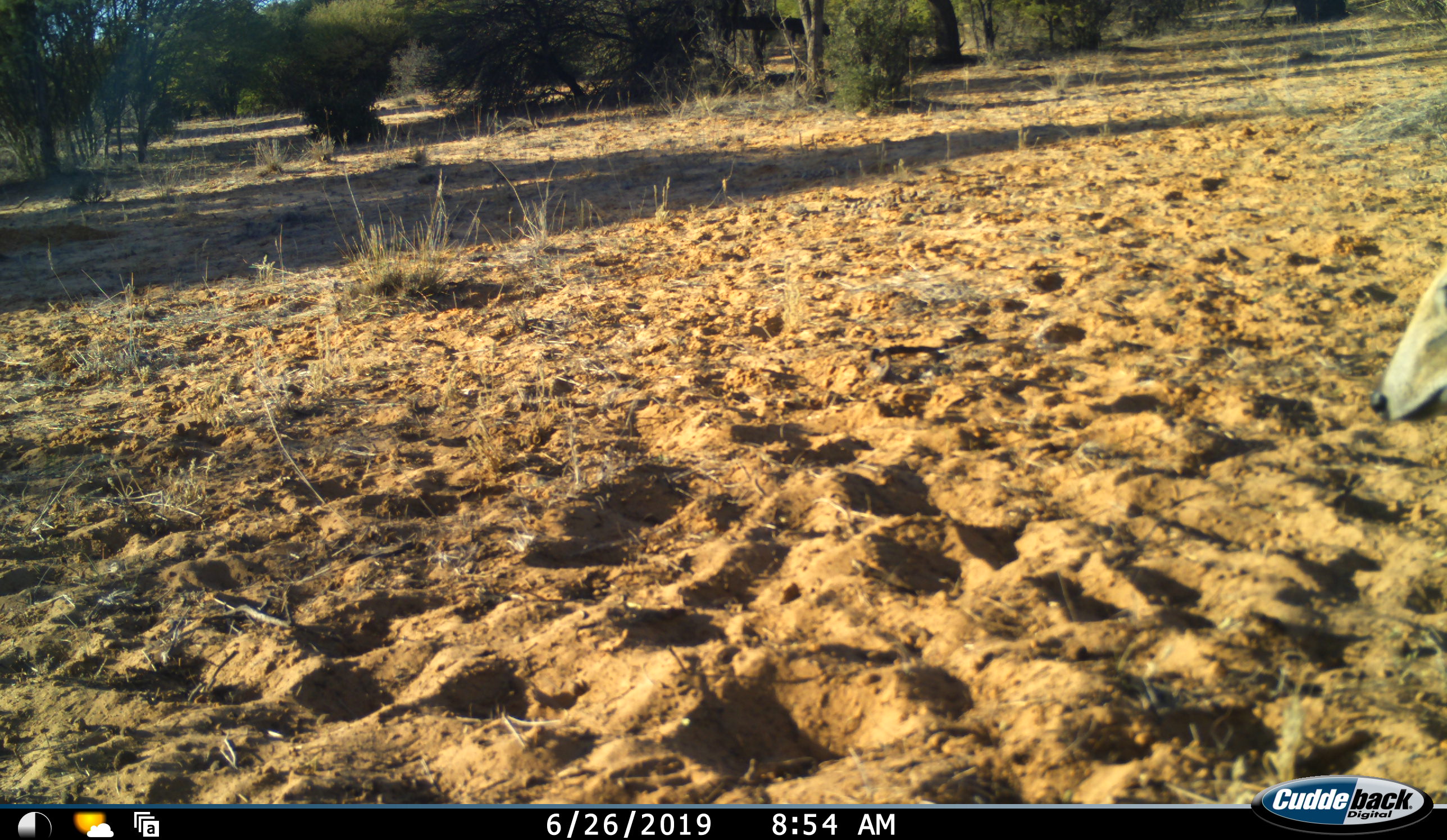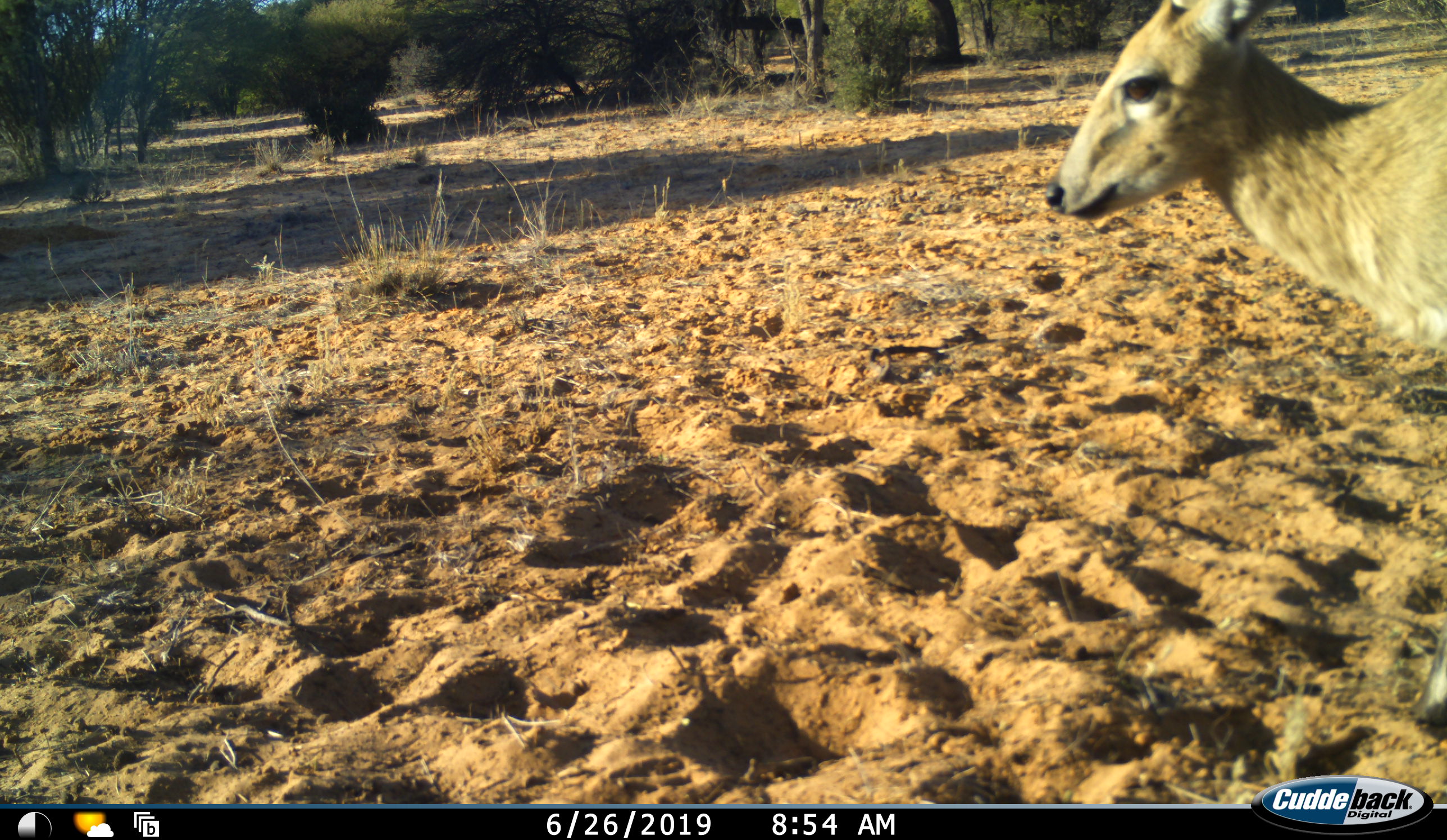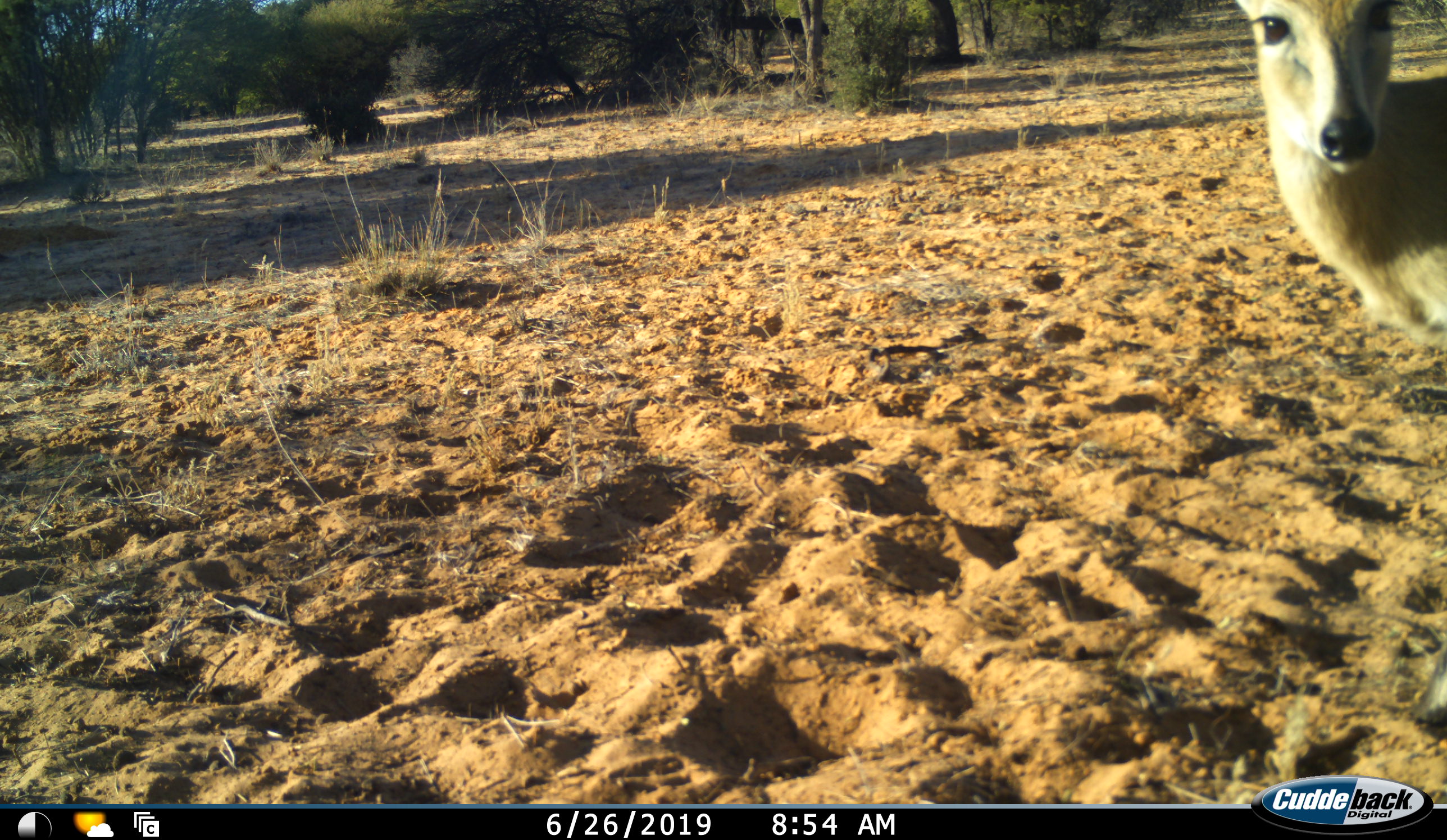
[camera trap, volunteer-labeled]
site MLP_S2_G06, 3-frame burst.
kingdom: Animalia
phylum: Chordata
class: Mammalia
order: Artiodactyla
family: Bovidae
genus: Sylvicapra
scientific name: Sylvicapra grimmia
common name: common duiker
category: duikercommongrey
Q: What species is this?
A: Duikercommongrey (common duiker) (Sylvicapra grimmia).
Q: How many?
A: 1.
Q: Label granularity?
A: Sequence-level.